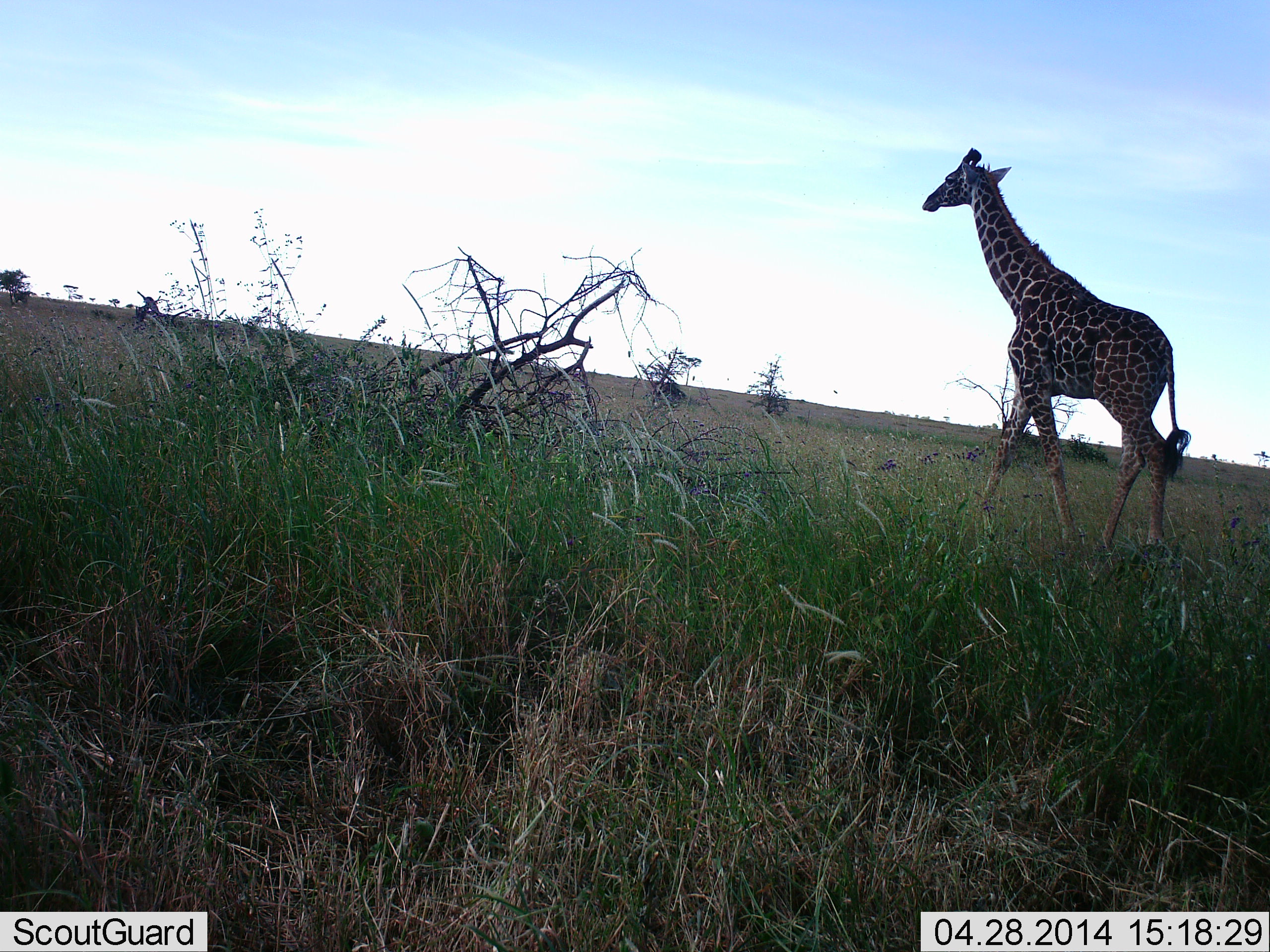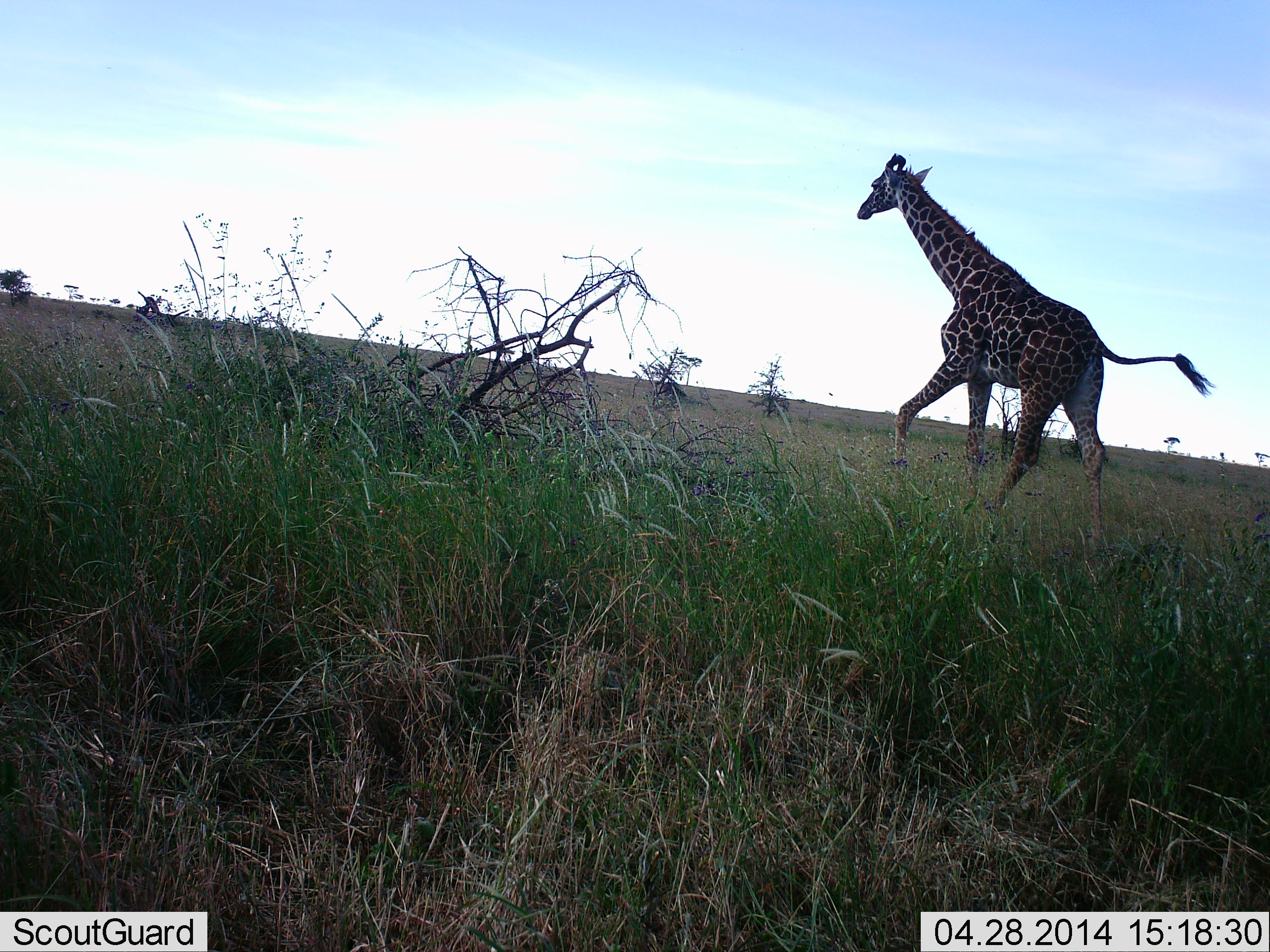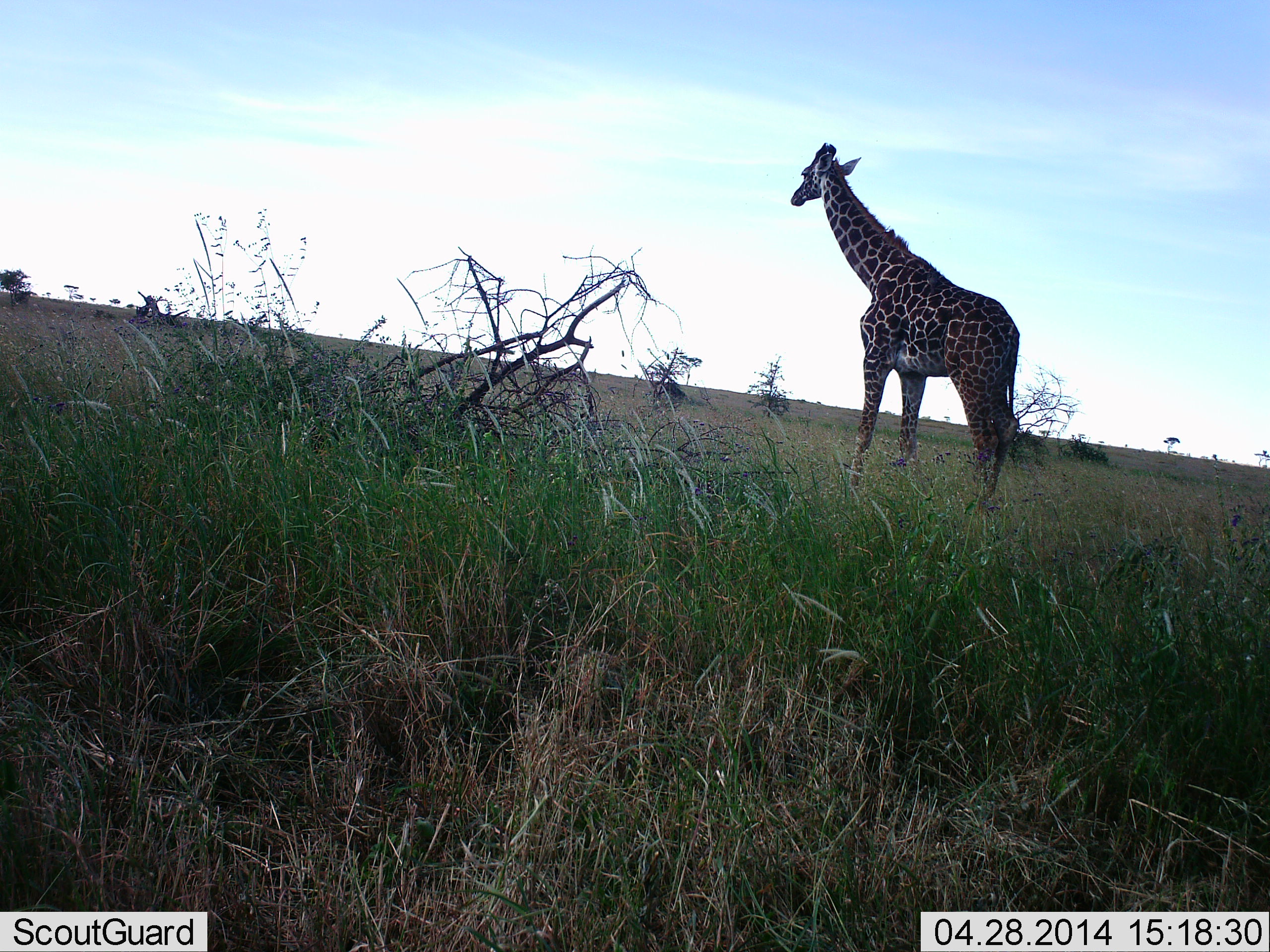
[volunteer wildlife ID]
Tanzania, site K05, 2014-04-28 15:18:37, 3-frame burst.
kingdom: Animalia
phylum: Chordata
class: Mammalia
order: Artiodactyla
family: Giraffidae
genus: Giraffa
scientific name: Giraffa camelopardalis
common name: giraffe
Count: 1.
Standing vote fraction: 0%.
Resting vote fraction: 0%.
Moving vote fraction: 100%.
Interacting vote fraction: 0%.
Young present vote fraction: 0%.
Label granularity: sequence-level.